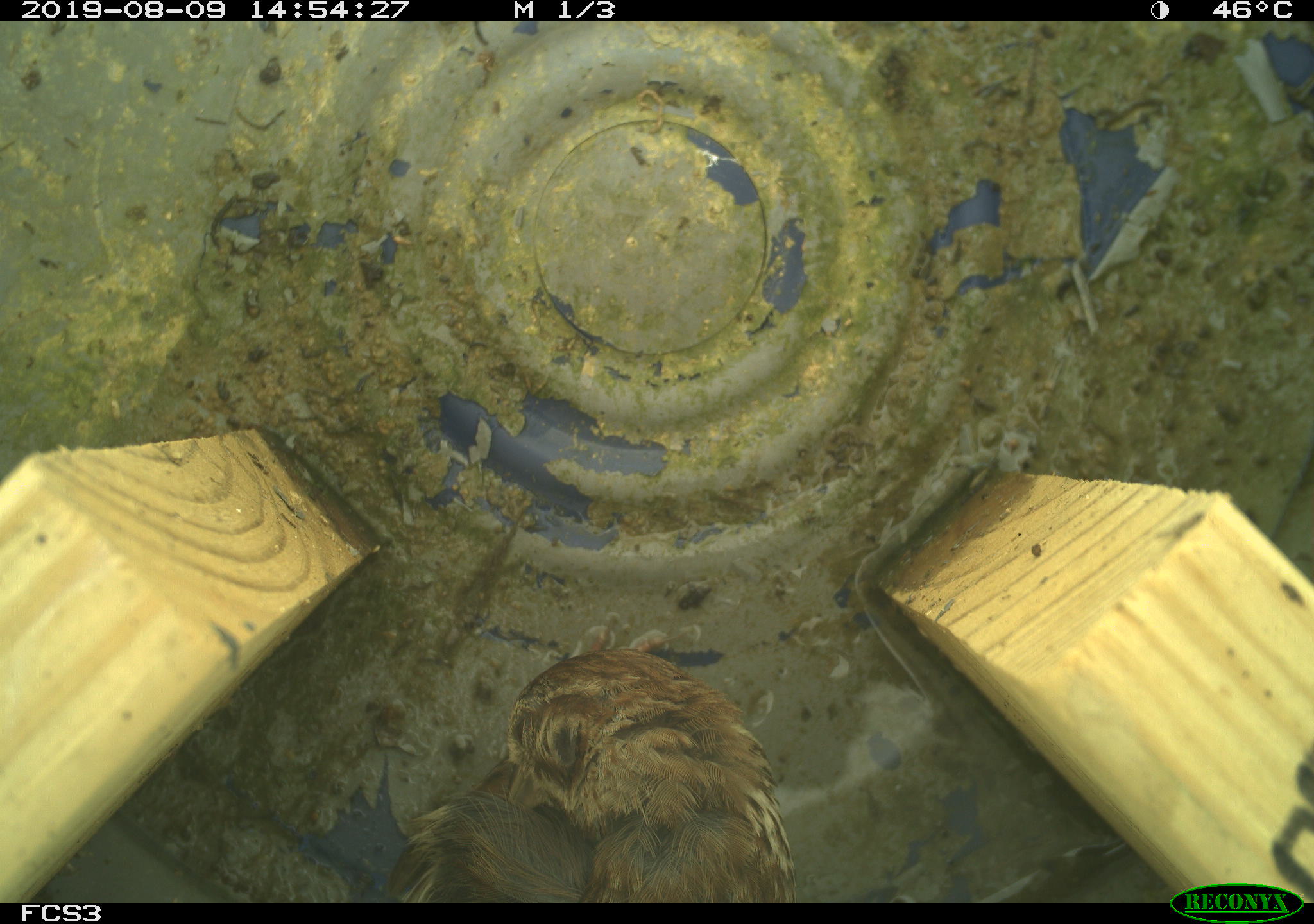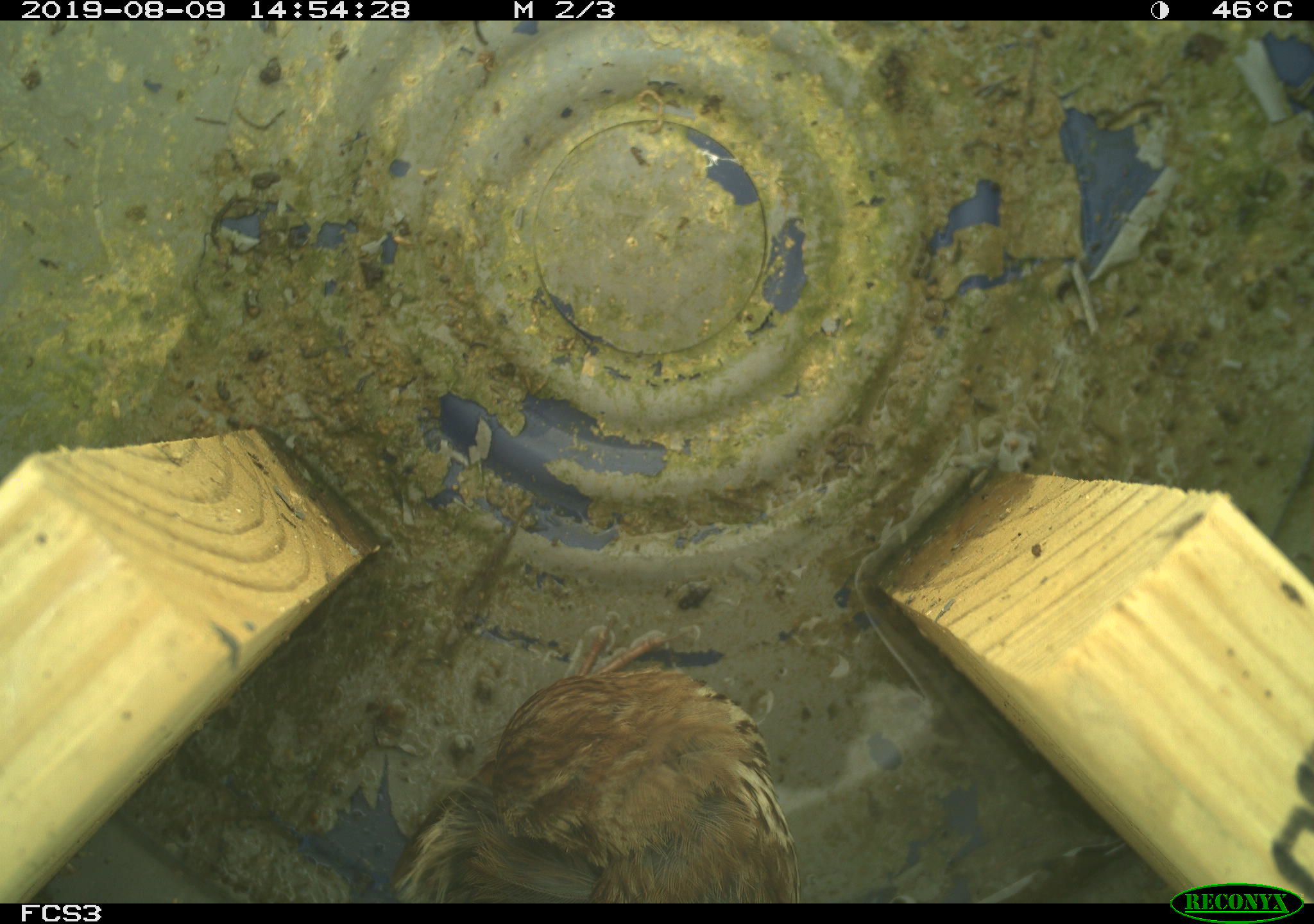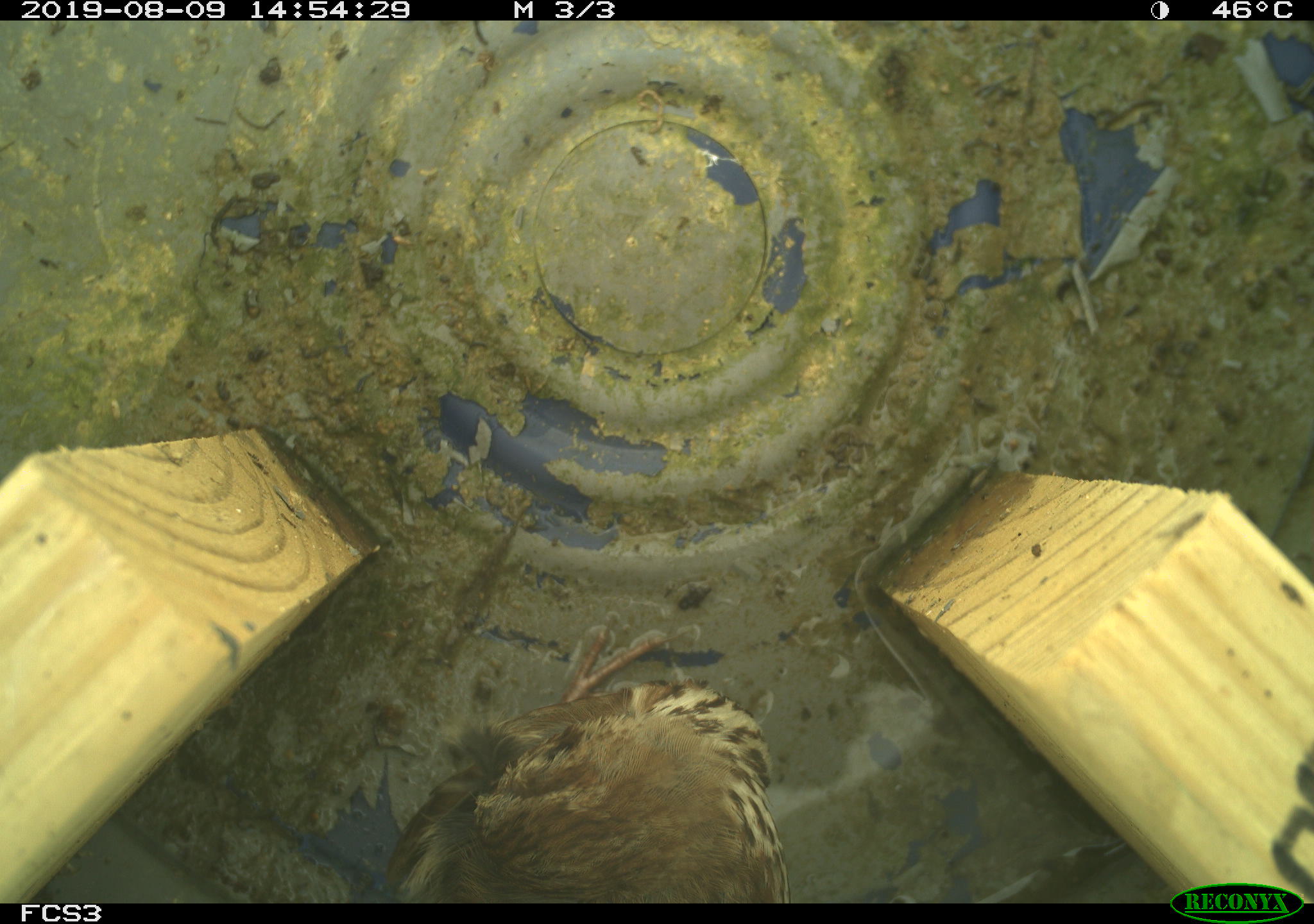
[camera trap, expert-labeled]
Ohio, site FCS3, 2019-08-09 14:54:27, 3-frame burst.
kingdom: Animalia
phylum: Chordata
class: Aves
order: Passeriformes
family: Passerellidae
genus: Melospiza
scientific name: Melospiza melodia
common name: song sparrow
Song sparrow (Melospiza melodia).